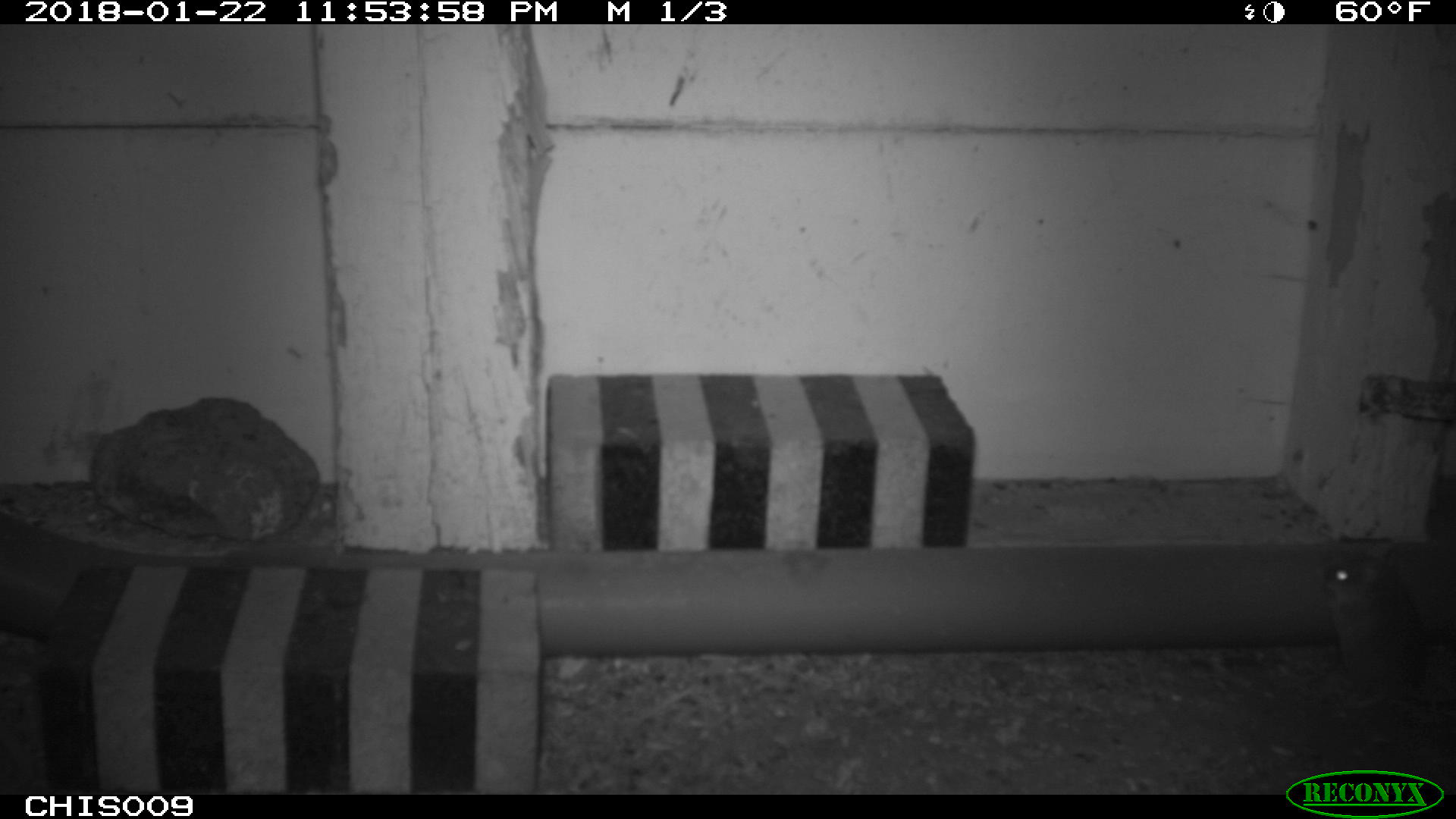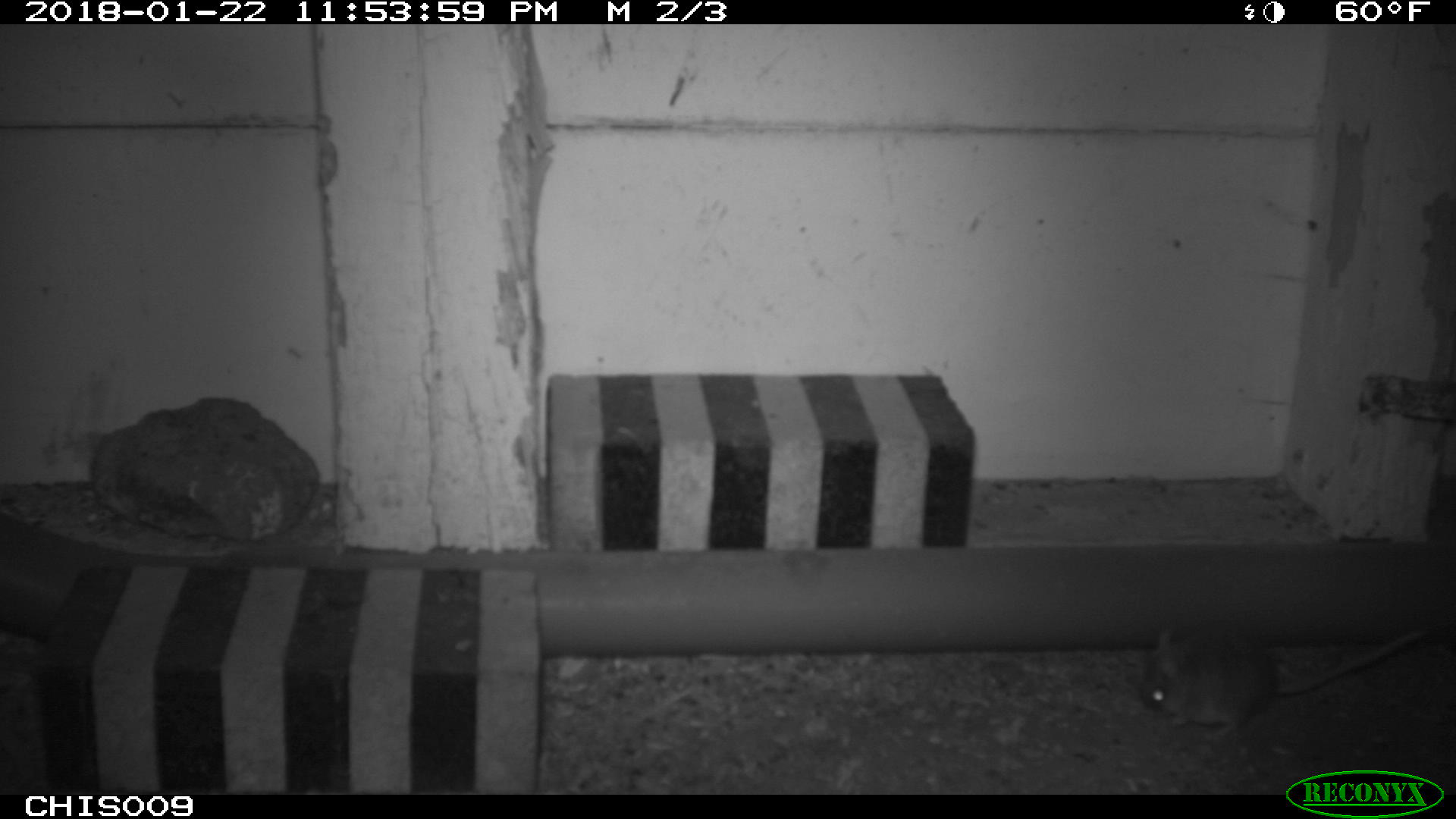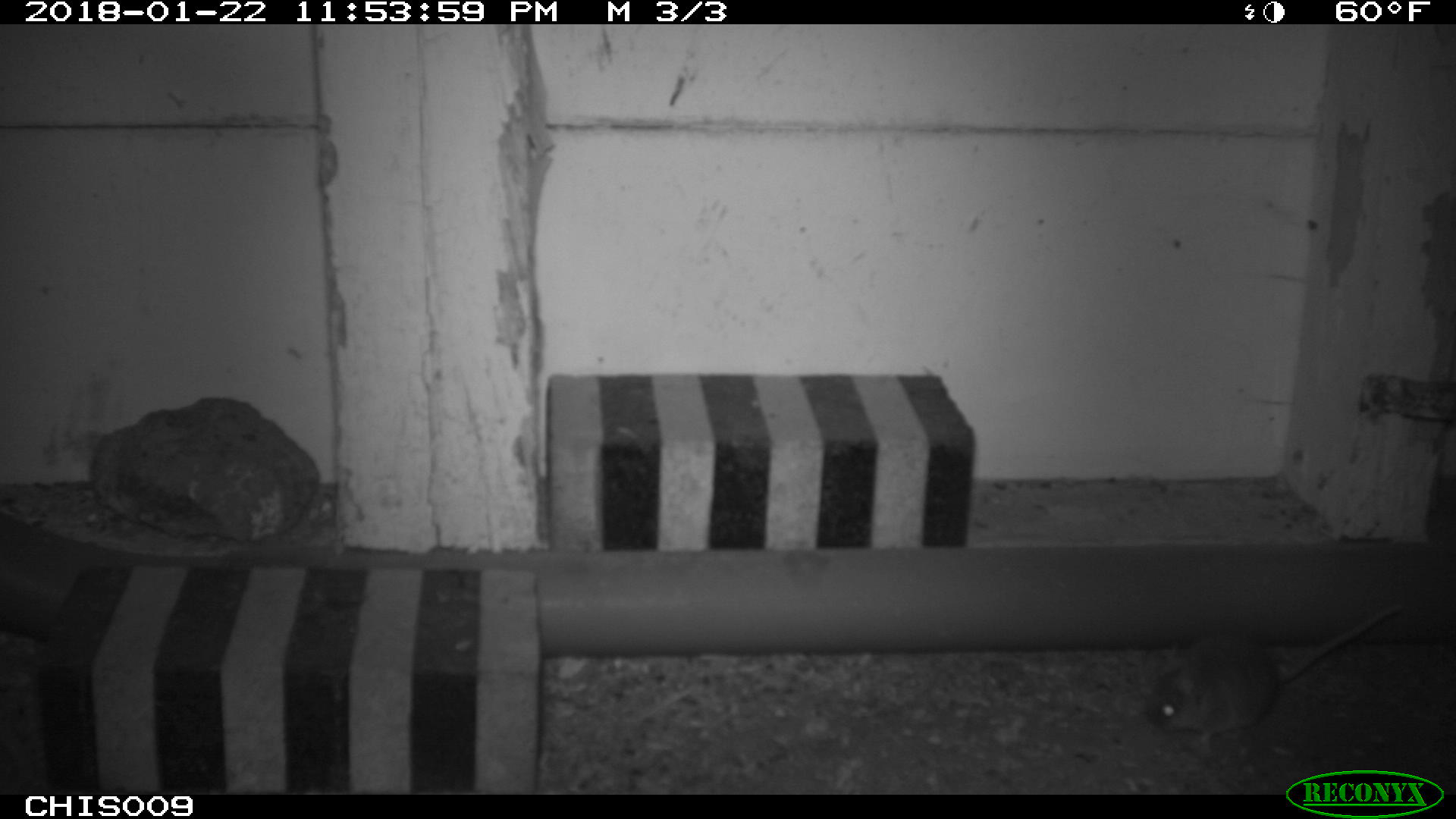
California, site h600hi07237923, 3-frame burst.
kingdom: Animalia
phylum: Chordata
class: Mammalia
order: Rodentia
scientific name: Rodentia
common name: rodent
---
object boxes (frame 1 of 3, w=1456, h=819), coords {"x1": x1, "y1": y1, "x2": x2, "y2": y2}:
rodent: {"x1": 1318, "y1": 538, "x2": 1455, "y2": 709}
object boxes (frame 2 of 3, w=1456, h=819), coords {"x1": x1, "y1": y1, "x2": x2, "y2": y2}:
rodent: {"x1": 1138, "y1": 628, "x2": 1429, "y2": 736}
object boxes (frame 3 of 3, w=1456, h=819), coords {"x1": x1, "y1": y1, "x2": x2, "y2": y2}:
rodent: {"x1": 1146, "y1": 604, "x2": 1401, "y2": 753}